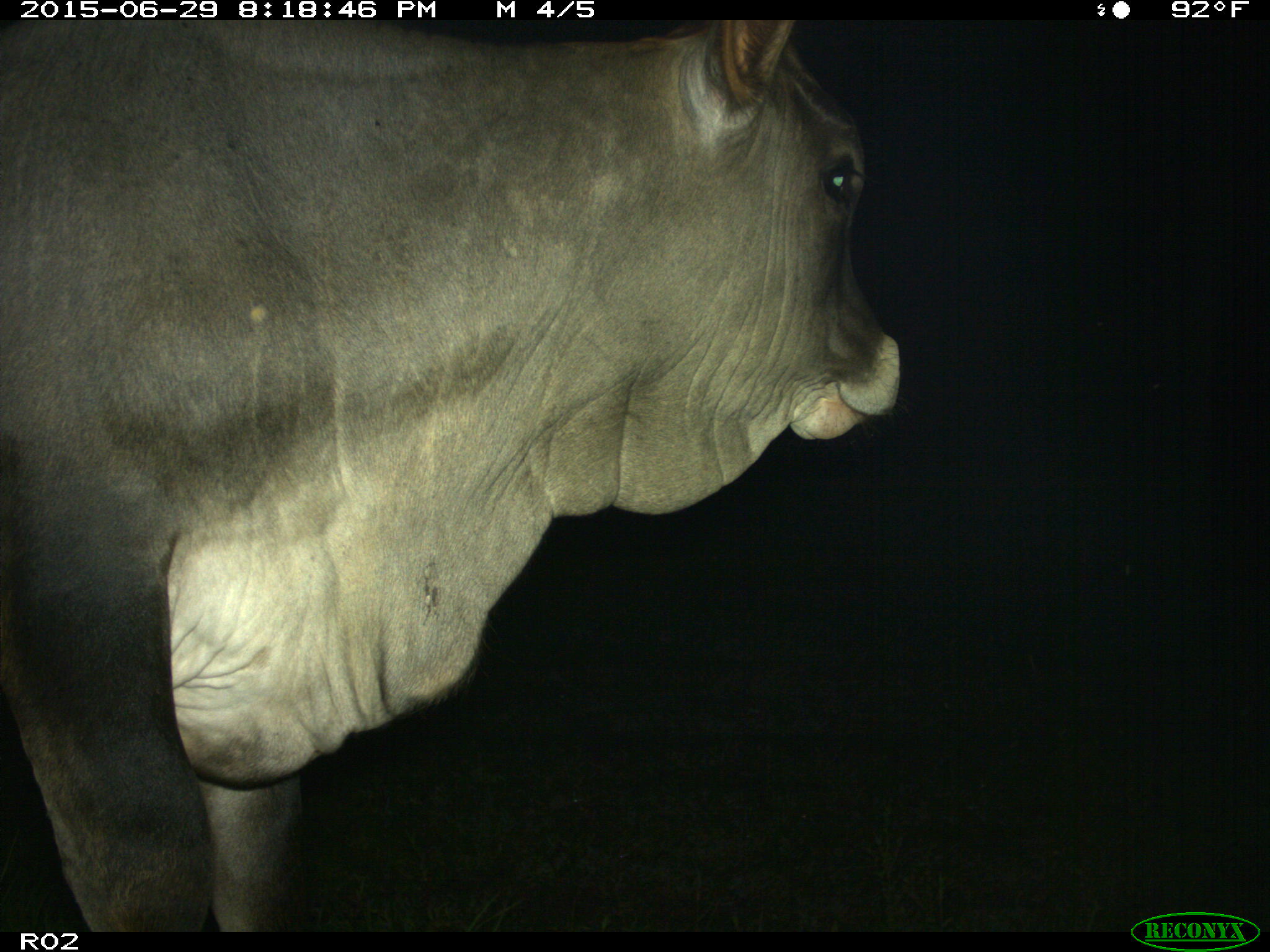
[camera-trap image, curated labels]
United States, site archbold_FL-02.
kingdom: Animalia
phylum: Chordata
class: Mammalia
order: Artiodactyla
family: Bovidae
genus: Bos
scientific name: Bos taurus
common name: domestic cow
Bos taurus (domestic cow).